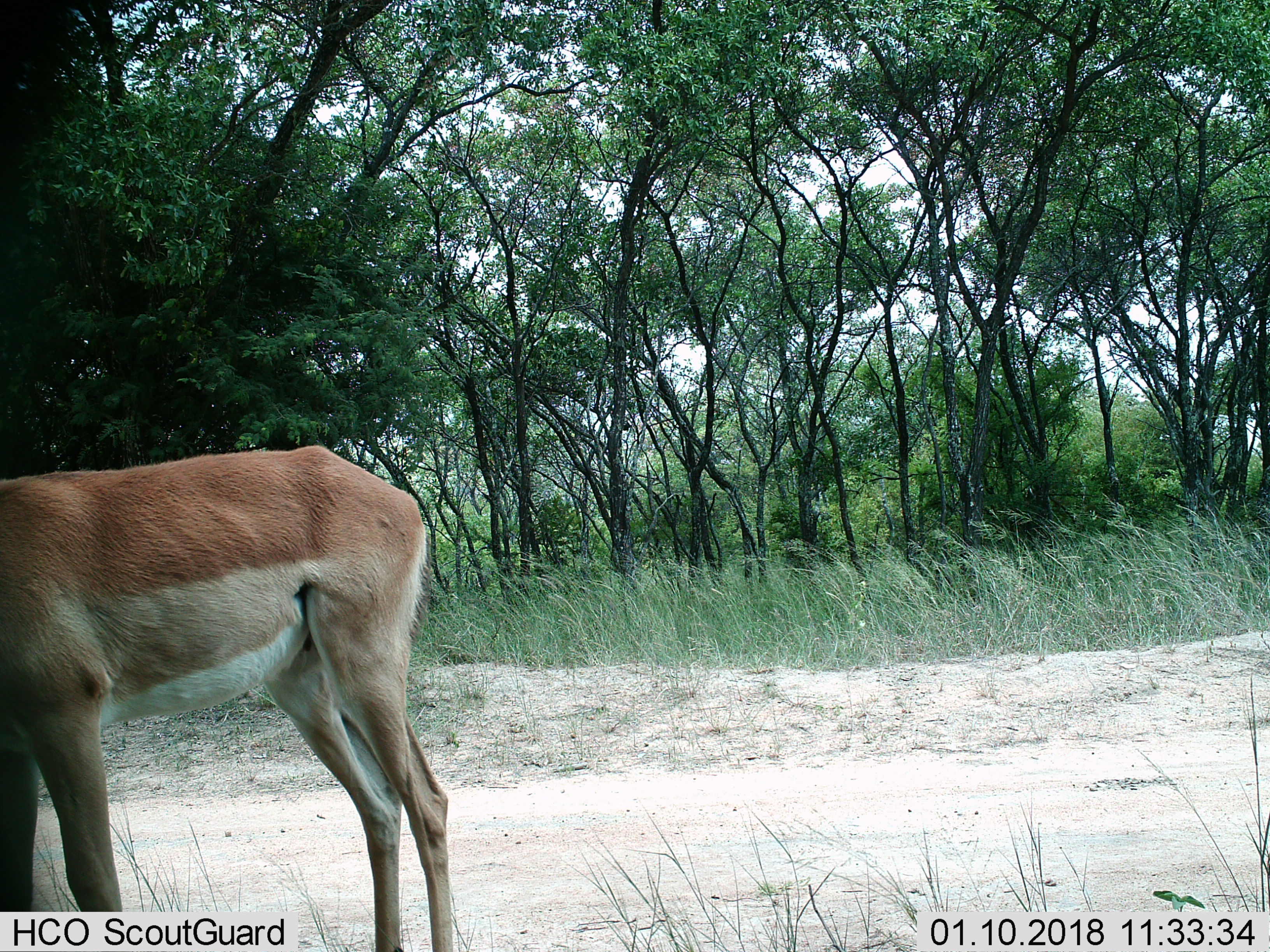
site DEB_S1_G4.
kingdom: Animalia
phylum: Chordata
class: Mammalia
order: Artiodactyla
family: Bovidae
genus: Aepyceros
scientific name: Aepyceros melampus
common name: impala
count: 1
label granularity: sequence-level